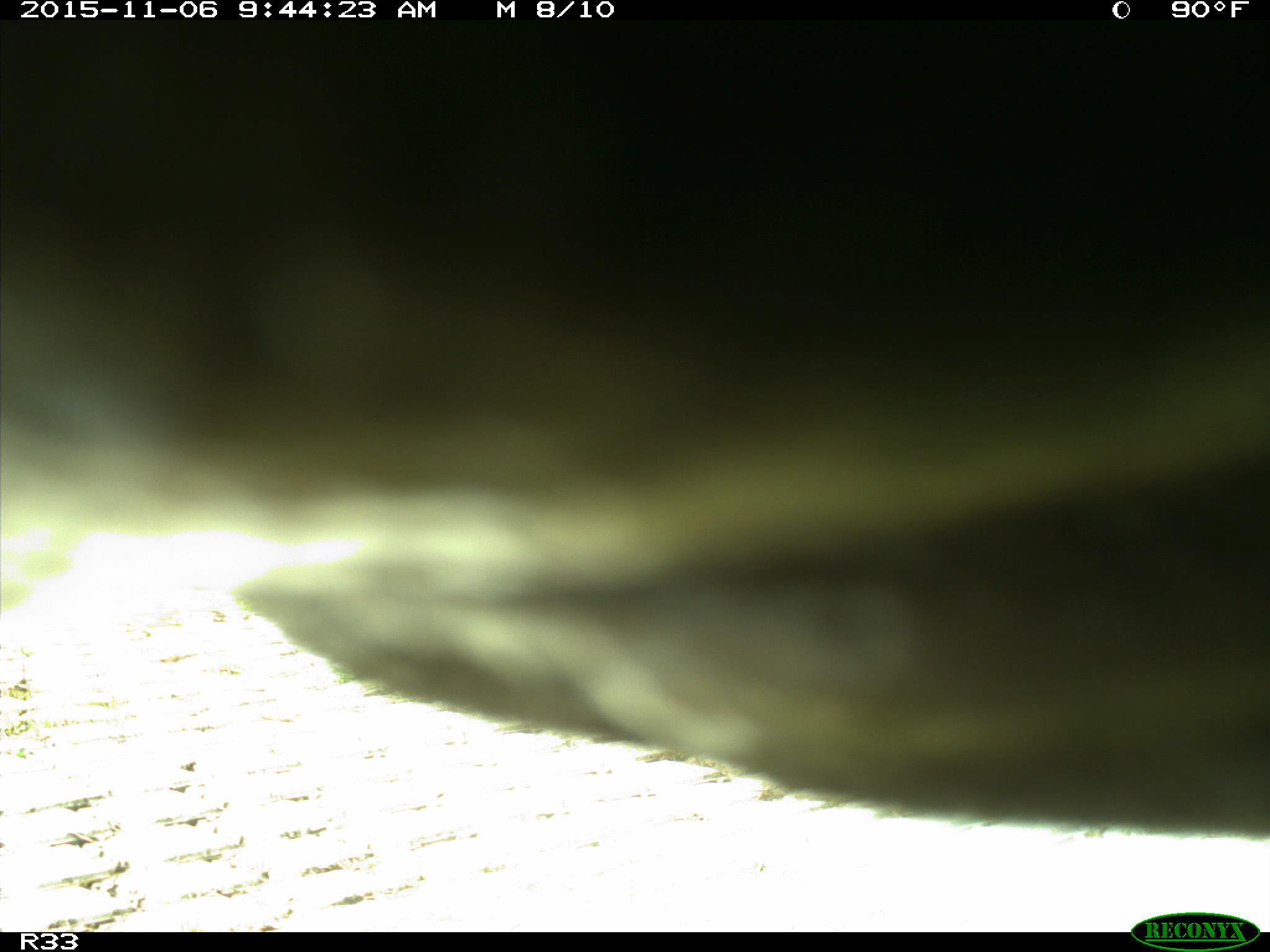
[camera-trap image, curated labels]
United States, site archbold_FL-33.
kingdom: Animalia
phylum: Chordata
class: Mammalia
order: Artiodactyla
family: Bovidae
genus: Bos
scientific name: Bos taurus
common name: domestic cow